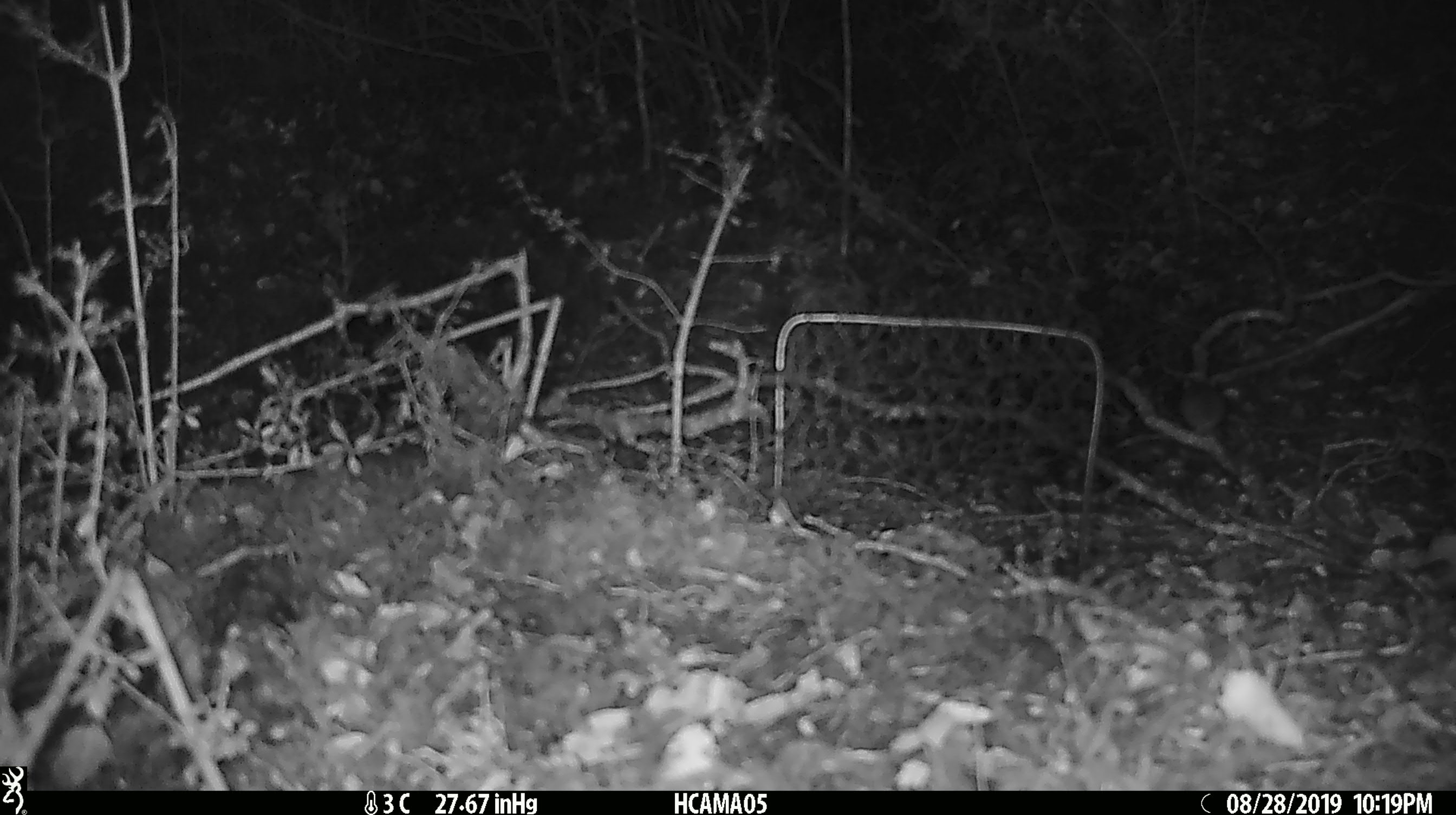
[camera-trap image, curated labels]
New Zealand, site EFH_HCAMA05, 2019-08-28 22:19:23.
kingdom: Animalia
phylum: Chordata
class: Mammalia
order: Rodentia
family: Muridae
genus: Mus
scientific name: Mus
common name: mouse